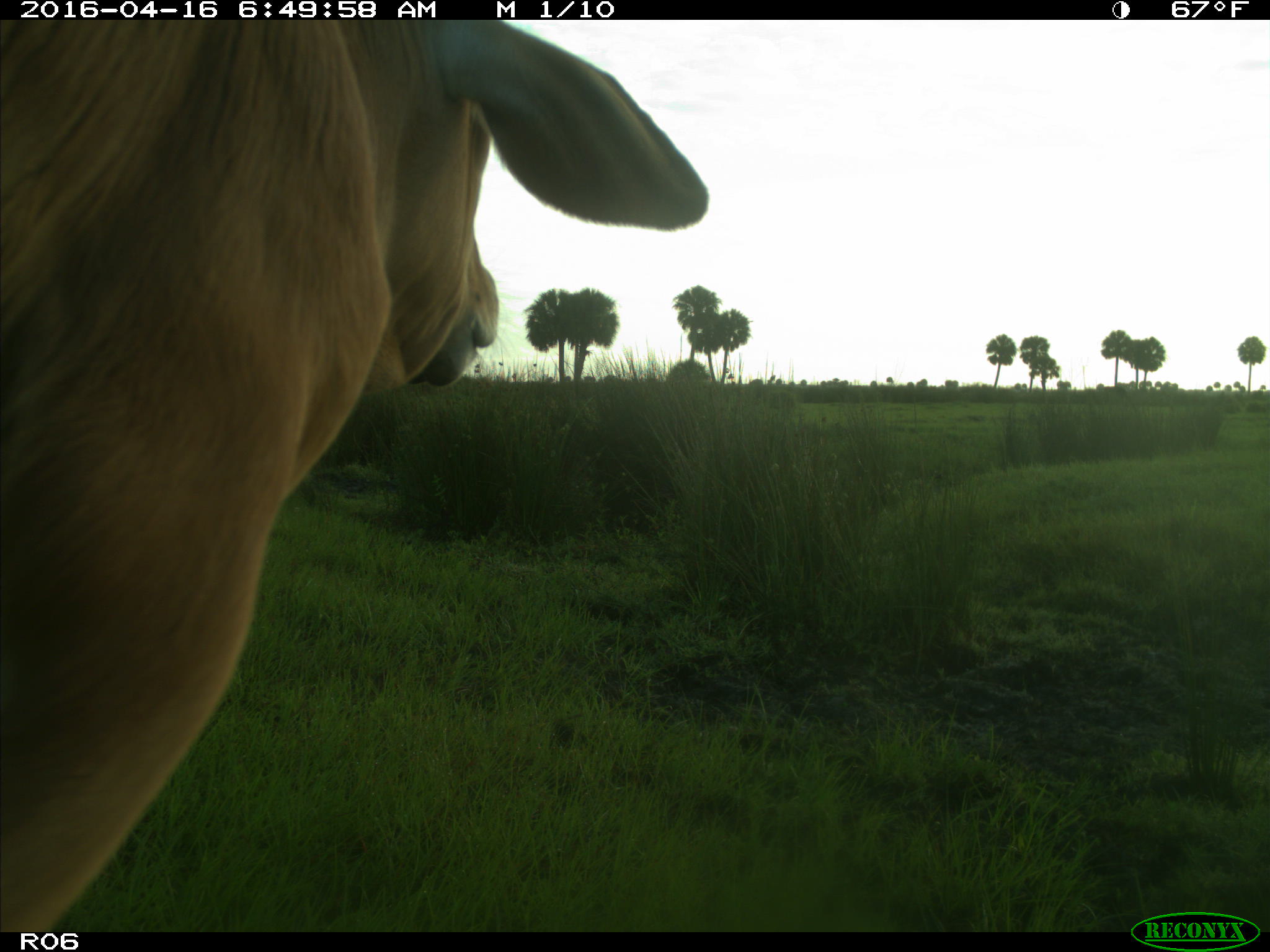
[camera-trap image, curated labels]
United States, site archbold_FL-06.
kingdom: Animalia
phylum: Chordata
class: Mammalia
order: Artiodactyla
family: Bovidae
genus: Bos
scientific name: Bos taurus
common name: domestic cow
Bos taurus (domestic cow).